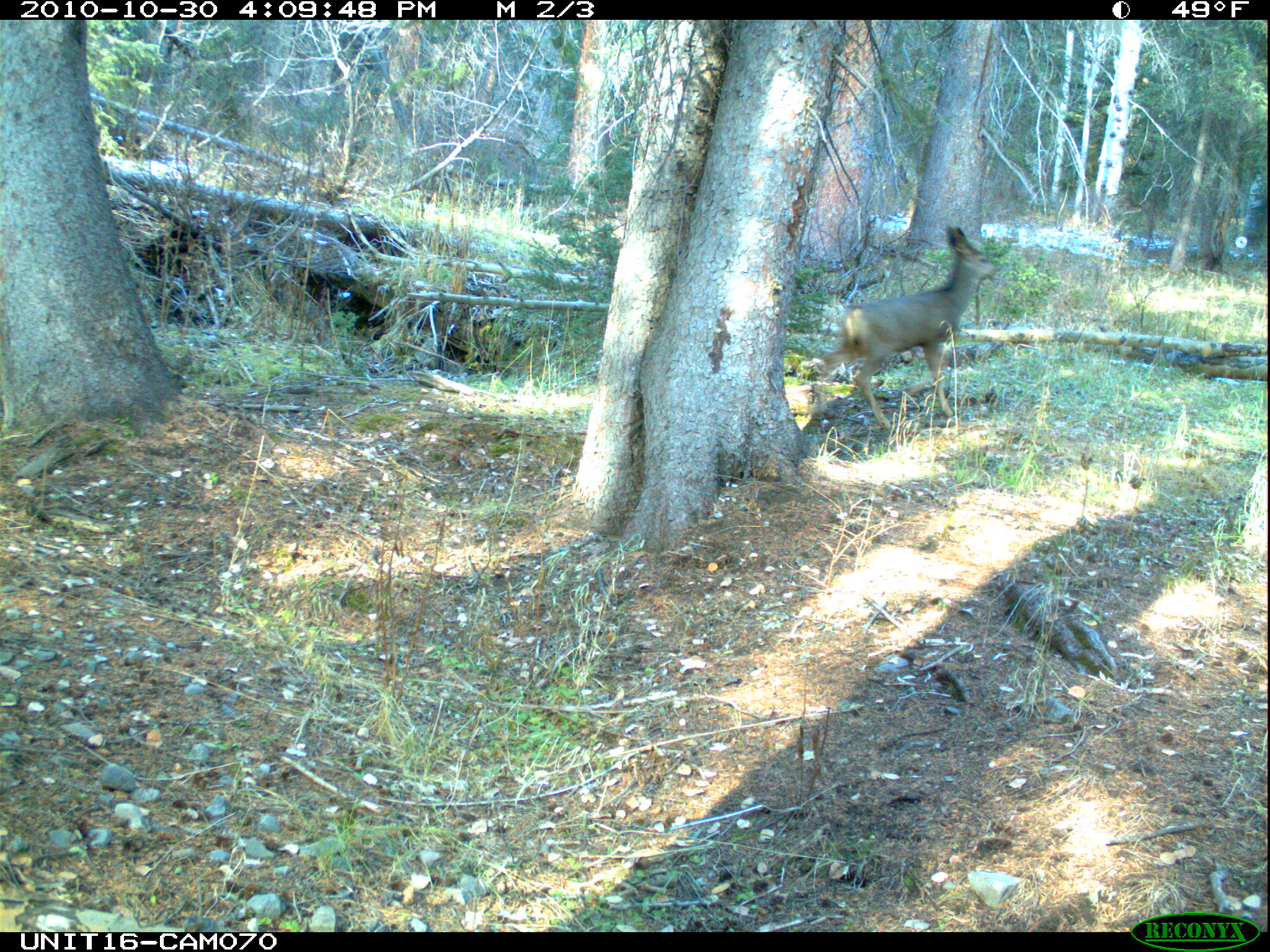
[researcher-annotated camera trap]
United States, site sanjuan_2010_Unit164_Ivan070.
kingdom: Animalia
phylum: Chordata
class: Mammalia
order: Artiodactyla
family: Cervidae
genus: Odocoileus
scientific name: Odocoileus hemionus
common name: mule deer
Odocoileus hemionus (mule deer).